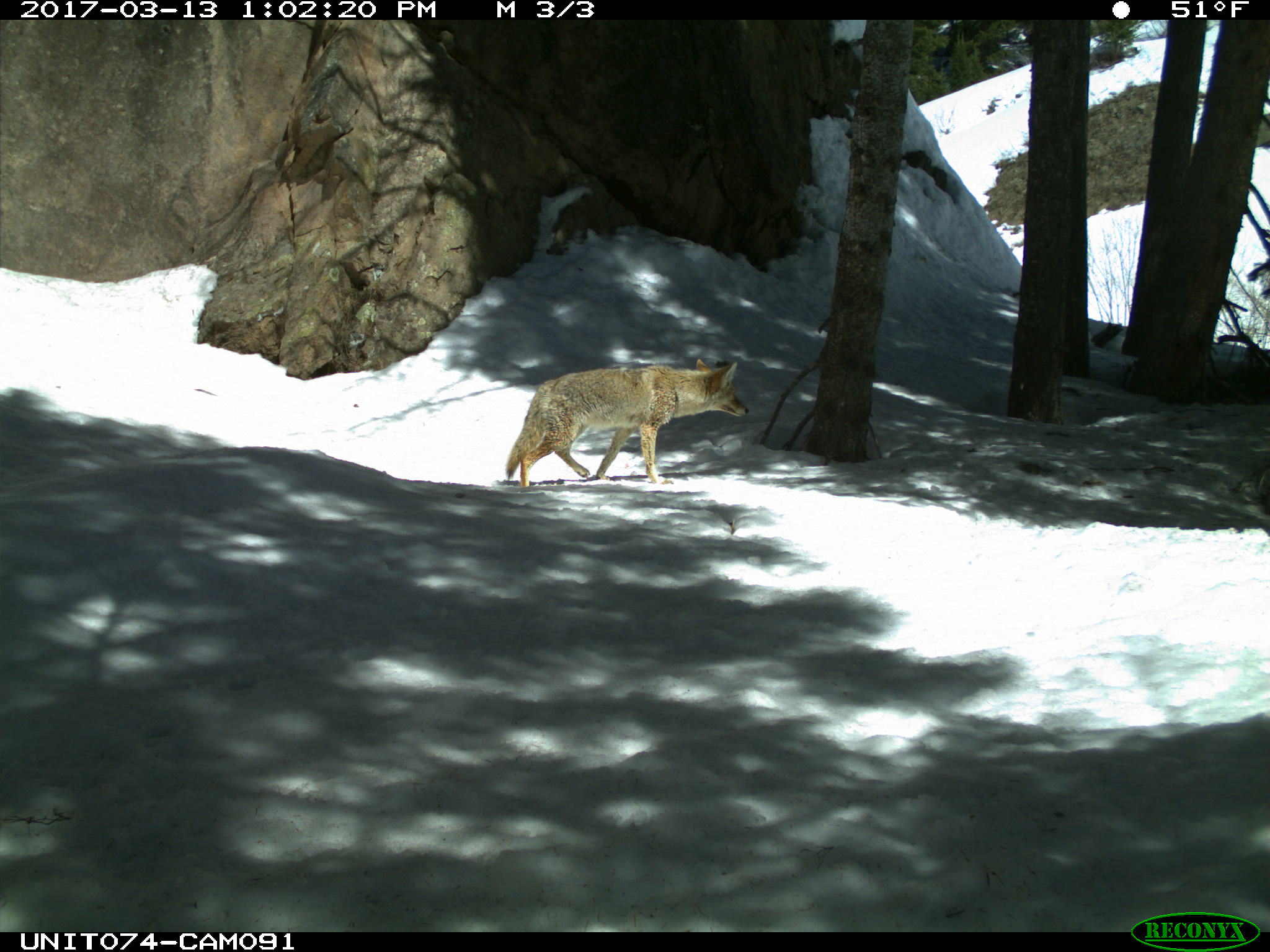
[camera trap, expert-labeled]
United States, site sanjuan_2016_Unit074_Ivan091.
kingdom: Animalia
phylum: Chordata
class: Mammalia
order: Carnivora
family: Canidae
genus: Canis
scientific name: Canis latrans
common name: coyote